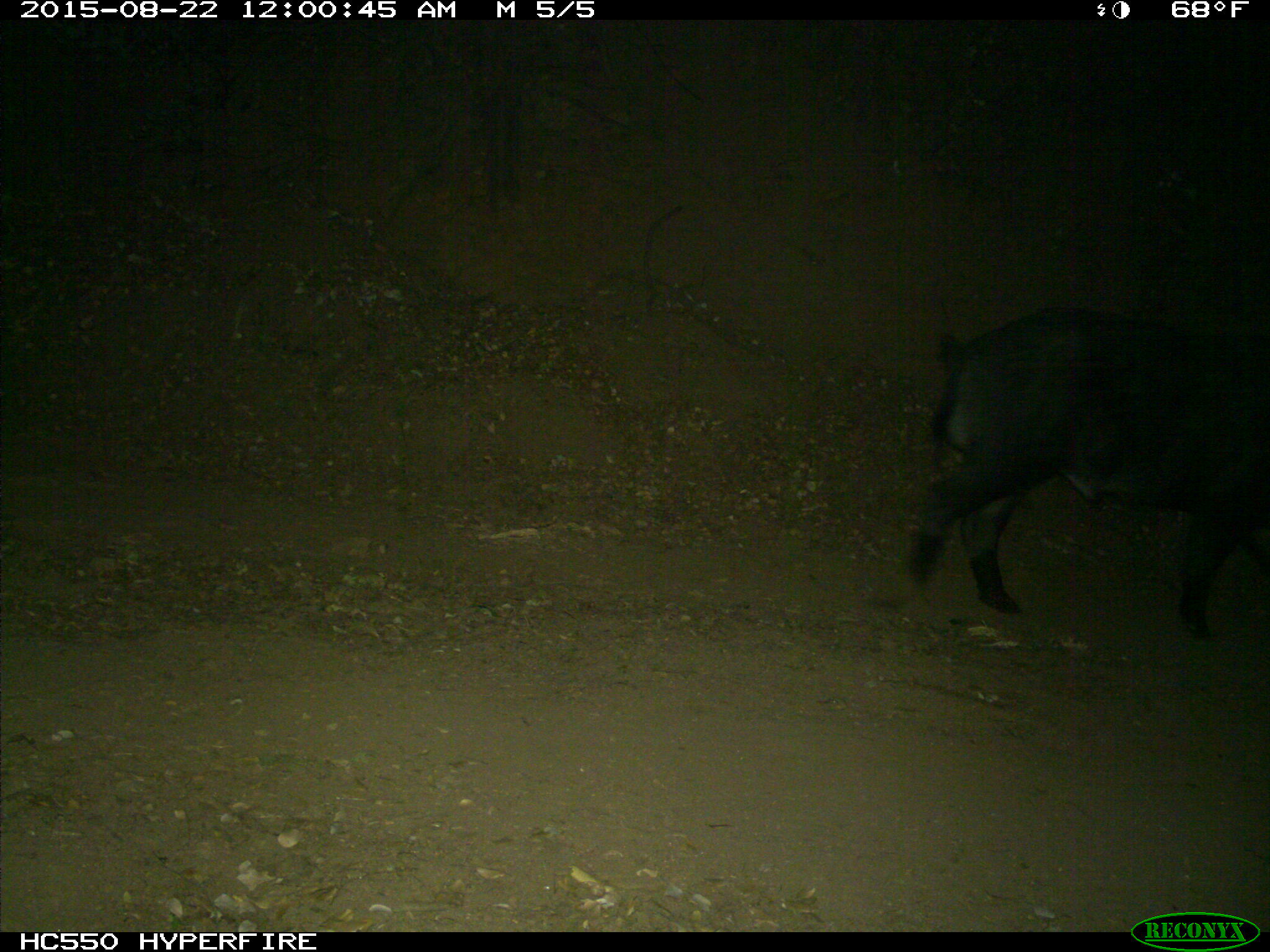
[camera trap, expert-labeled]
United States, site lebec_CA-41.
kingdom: Animalia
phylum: Chordata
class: Mammalia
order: Artiodactyla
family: Suidae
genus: Sus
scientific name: Sus scrofa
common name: wild boar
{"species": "Sus scrofa (wild boar)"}